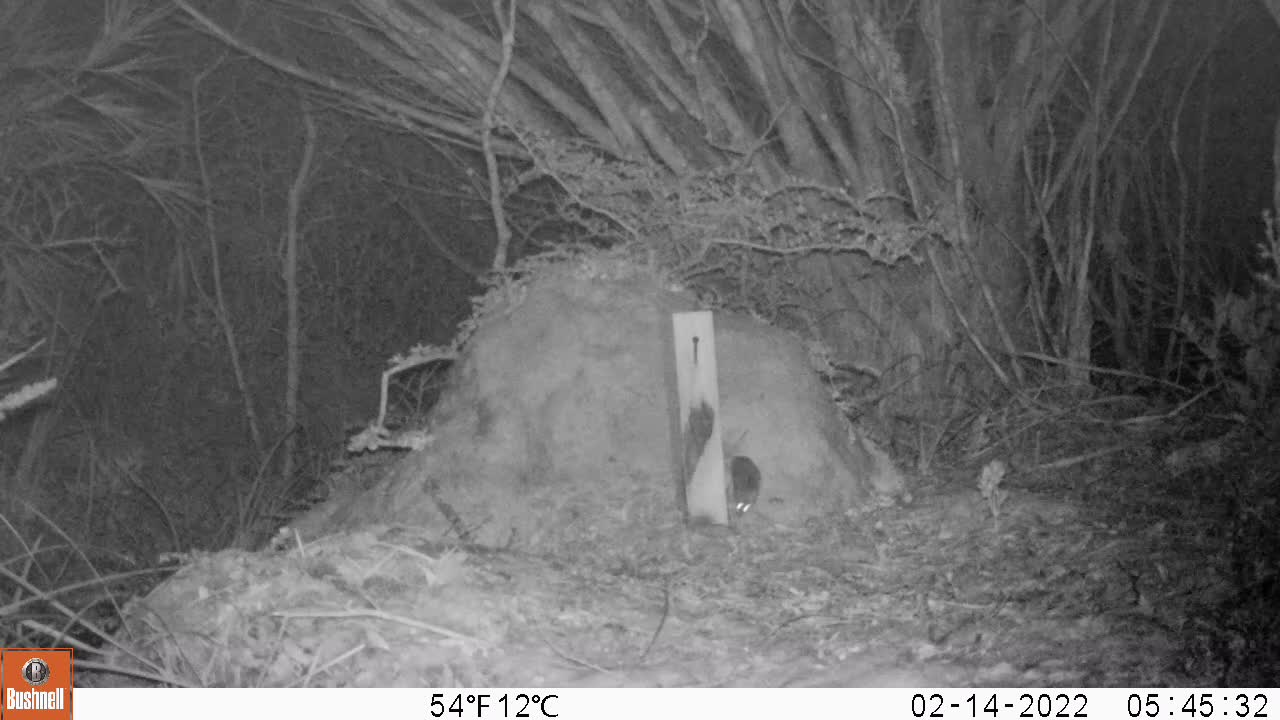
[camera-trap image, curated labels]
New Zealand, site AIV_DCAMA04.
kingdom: Animalia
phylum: Chordata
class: Mammalia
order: Rodentia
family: Muridae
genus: Mus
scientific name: Mus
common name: mouse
Mouse (Mus).